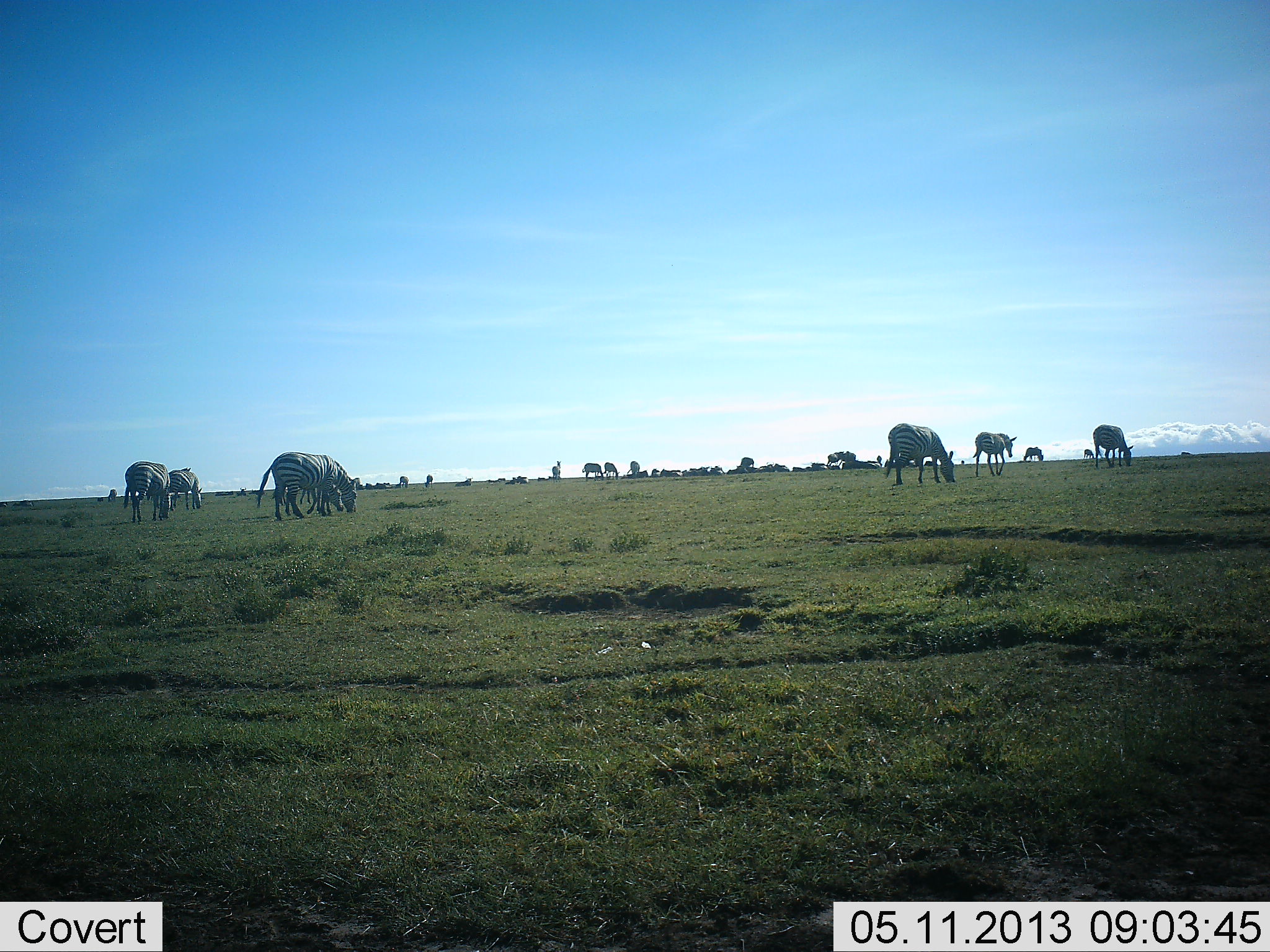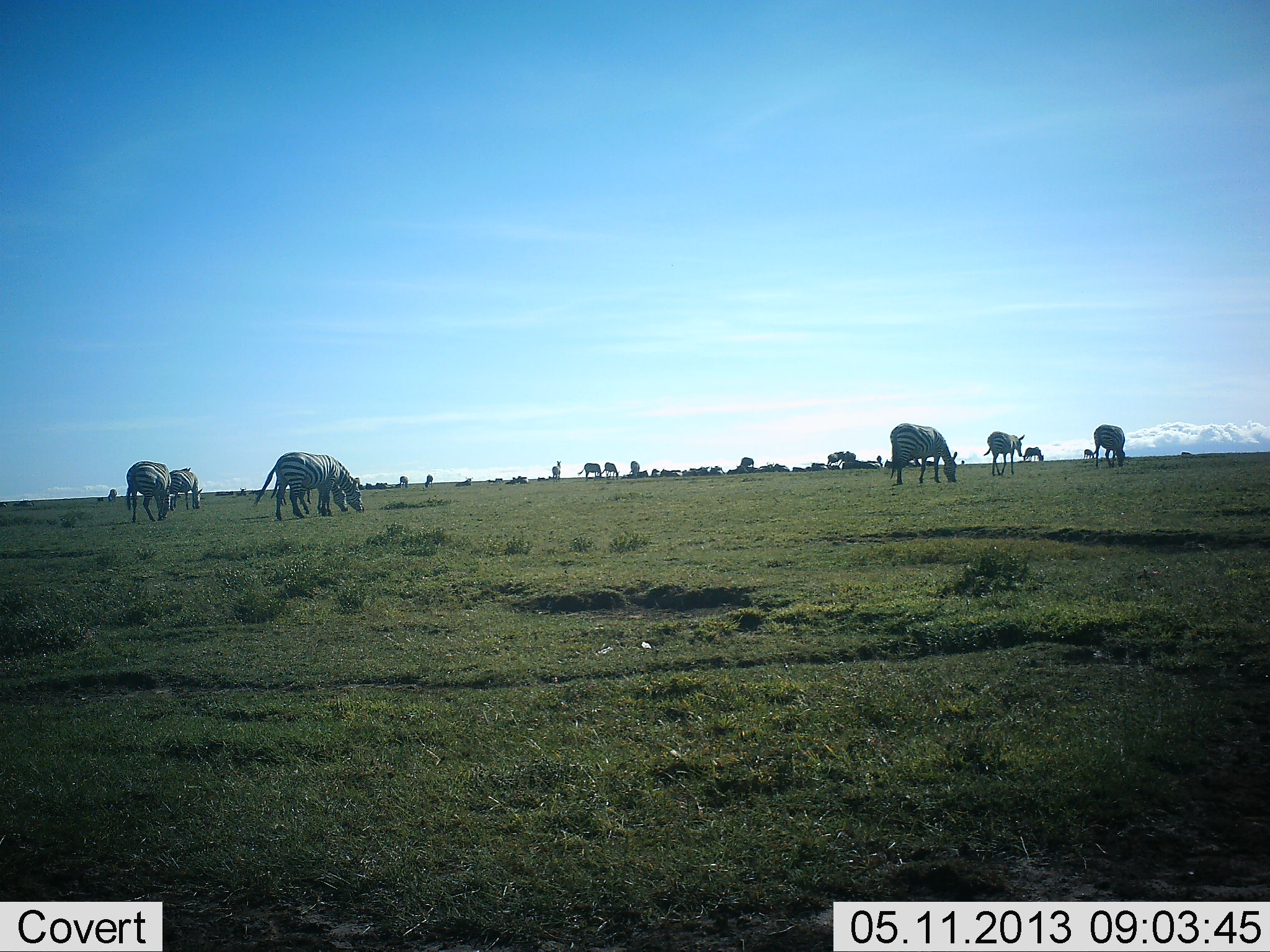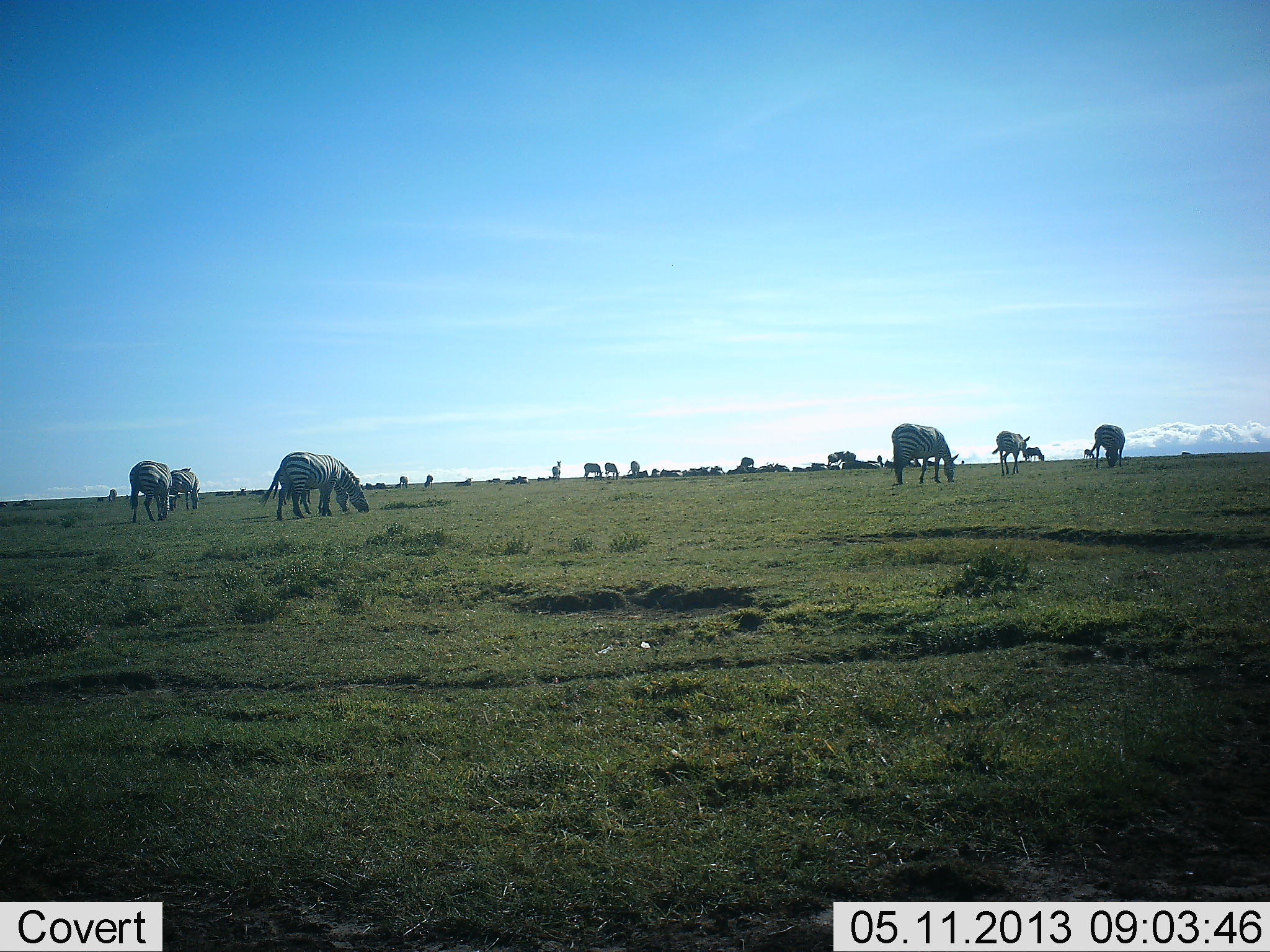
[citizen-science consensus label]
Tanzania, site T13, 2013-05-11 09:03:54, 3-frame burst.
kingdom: Animalia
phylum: Chordata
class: Mammalia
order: Perissodactyla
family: Equidae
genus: Equus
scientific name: Equus quagga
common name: plains zebra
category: zebra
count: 11-50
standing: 50%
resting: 0%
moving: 20%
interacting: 0%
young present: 0%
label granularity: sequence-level